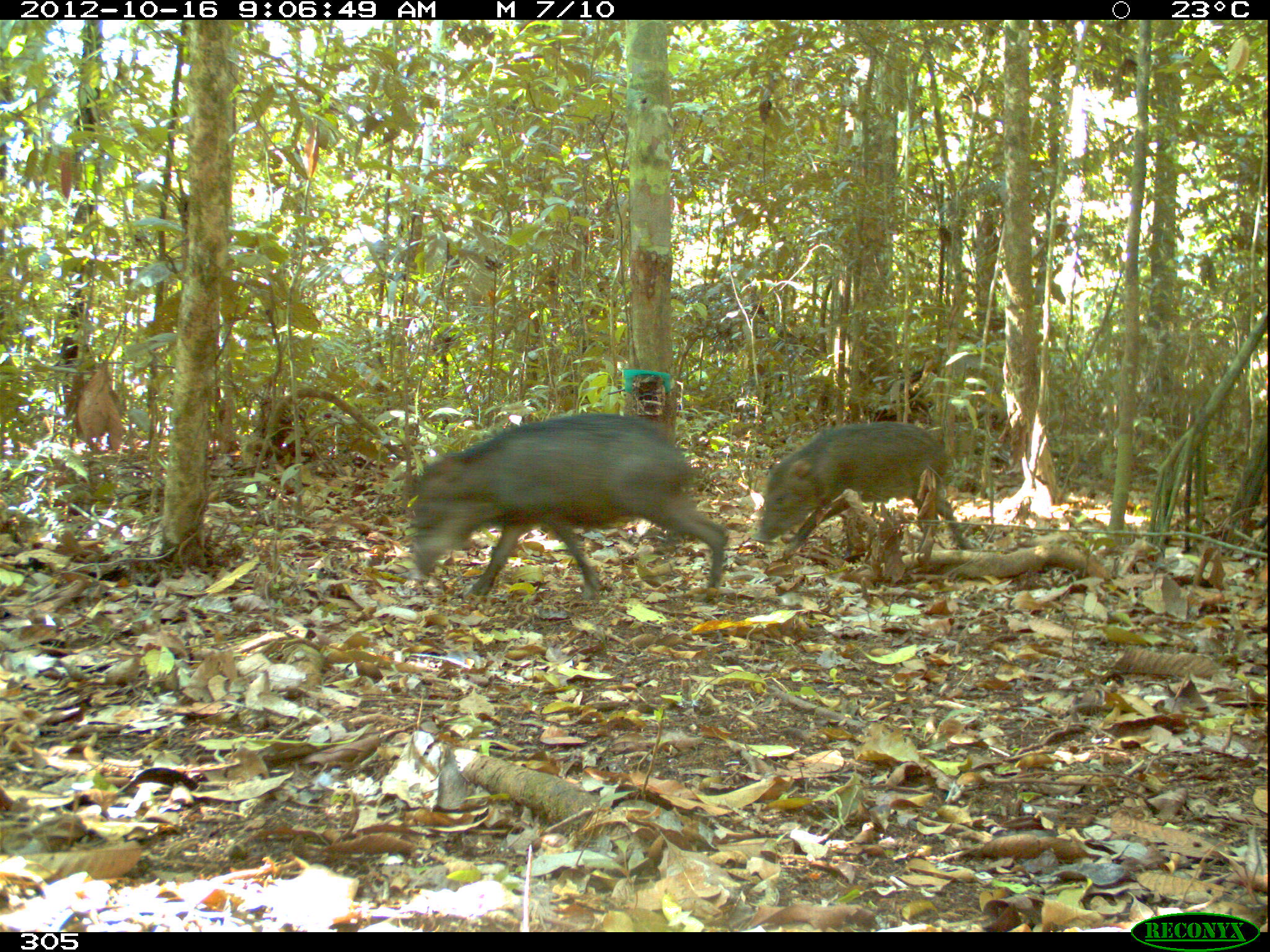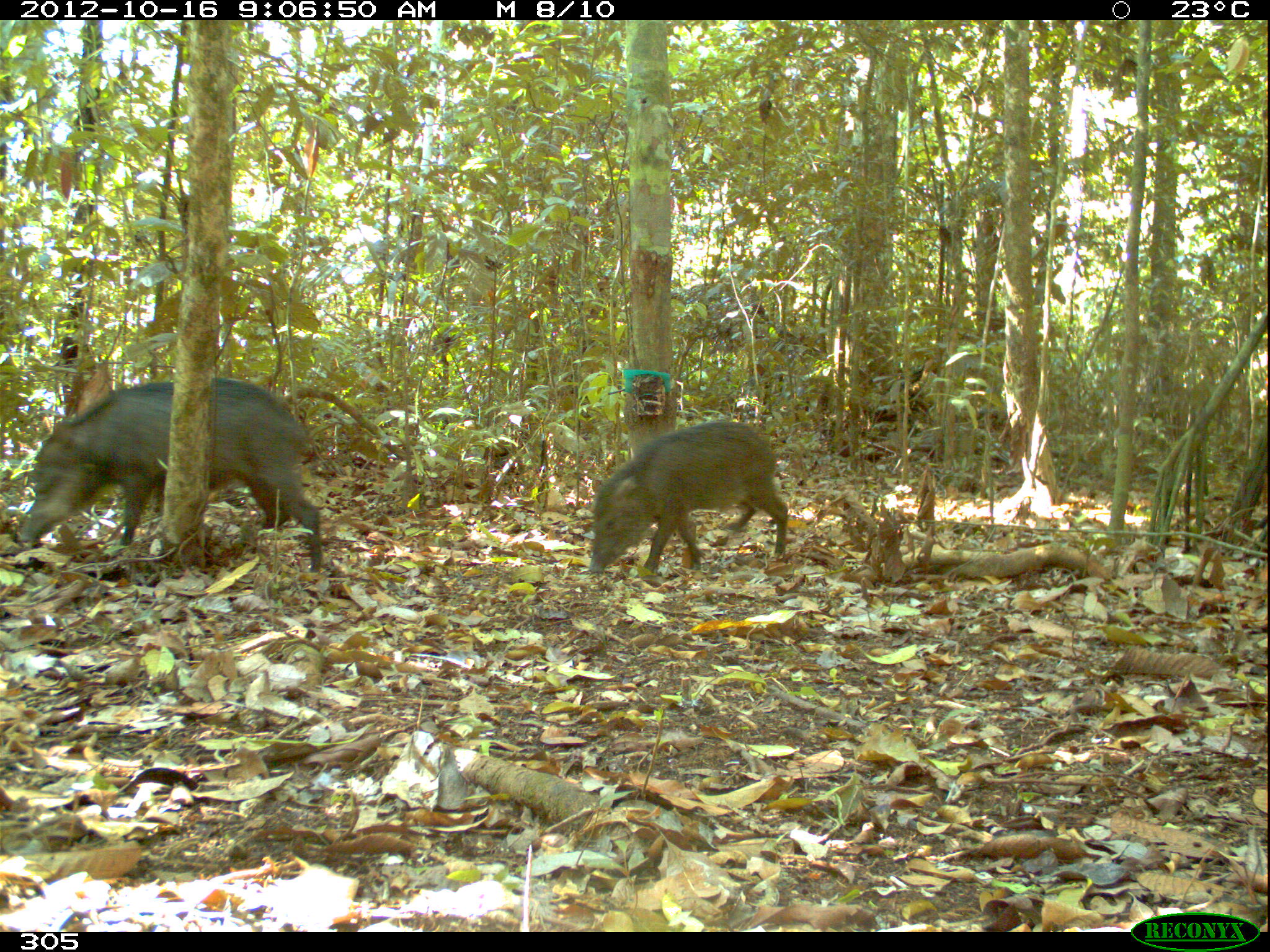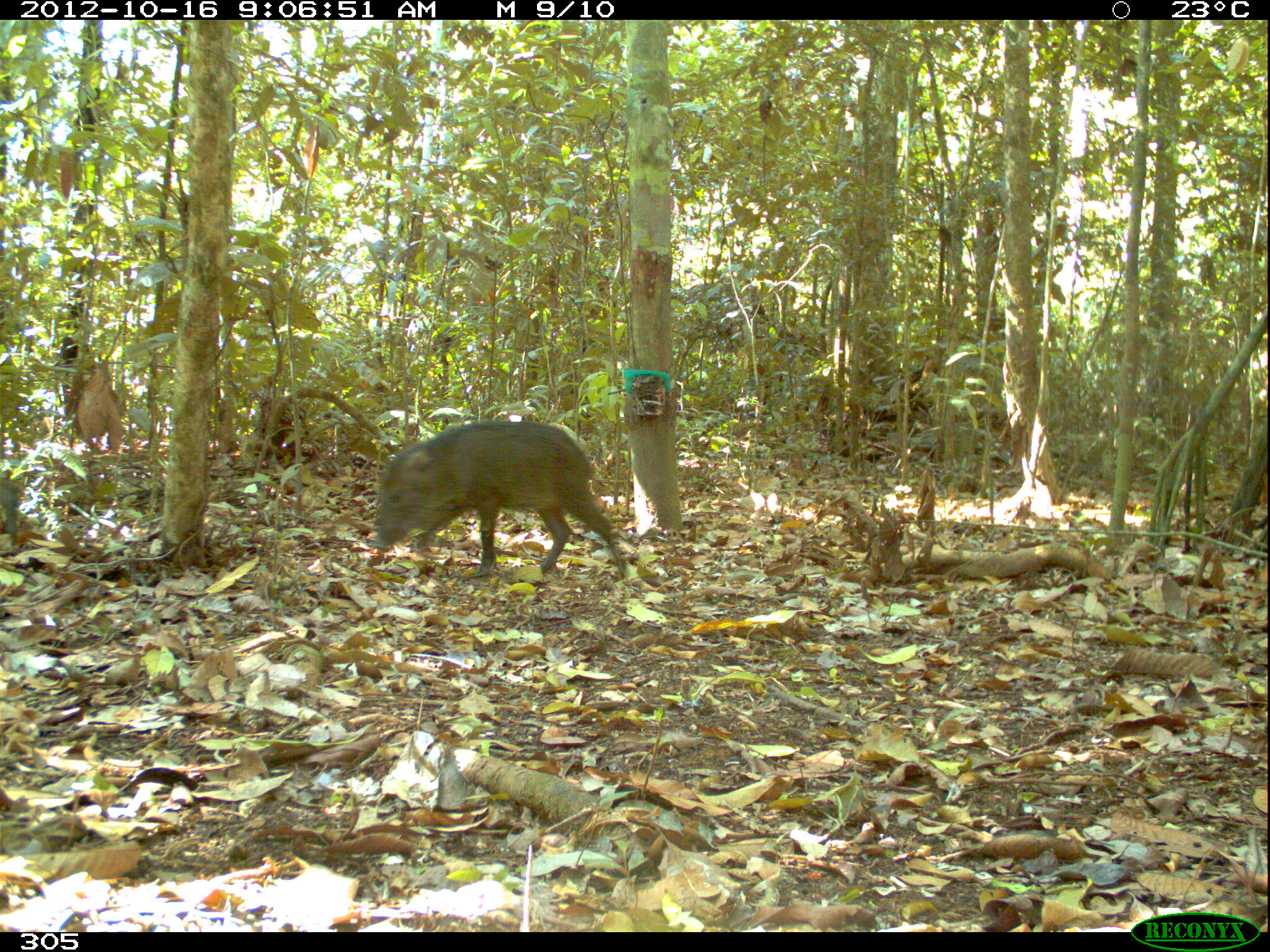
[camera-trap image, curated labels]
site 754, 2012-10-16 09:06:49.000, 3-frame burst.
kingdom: Animalia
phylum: Chordata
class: Mammalia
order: Artiodactyla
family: Tayassuidae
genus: Tayassu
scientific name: Tayassu pecari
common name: white-lipped peccary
Tayassu pecari (white-lipped peccary).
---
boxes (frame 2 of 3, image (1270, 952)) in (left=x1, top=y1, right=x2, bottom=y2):
tayassu pecari: (left=11, top=376, right=323, bottom=573); (left=584, top=420, right=788, bottom=576)